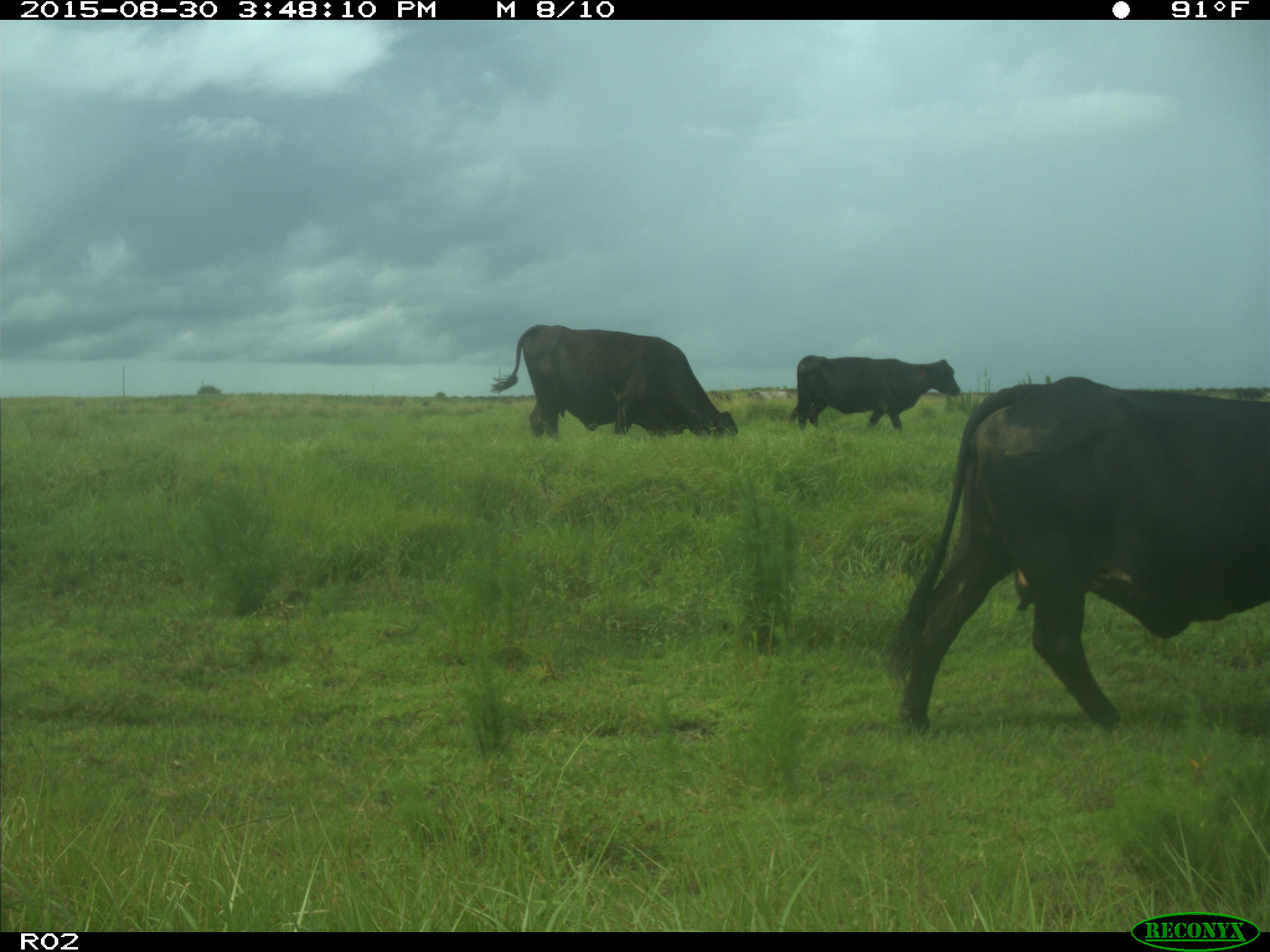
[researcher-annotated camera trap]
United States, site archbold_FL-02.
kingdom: Animalia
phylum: Chordata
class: Mammalia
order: Artiodactyla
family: Bovidae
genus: Bos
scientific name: Bos taurus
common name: domestic cow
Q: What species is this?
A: Bos taurus (domestic cow).